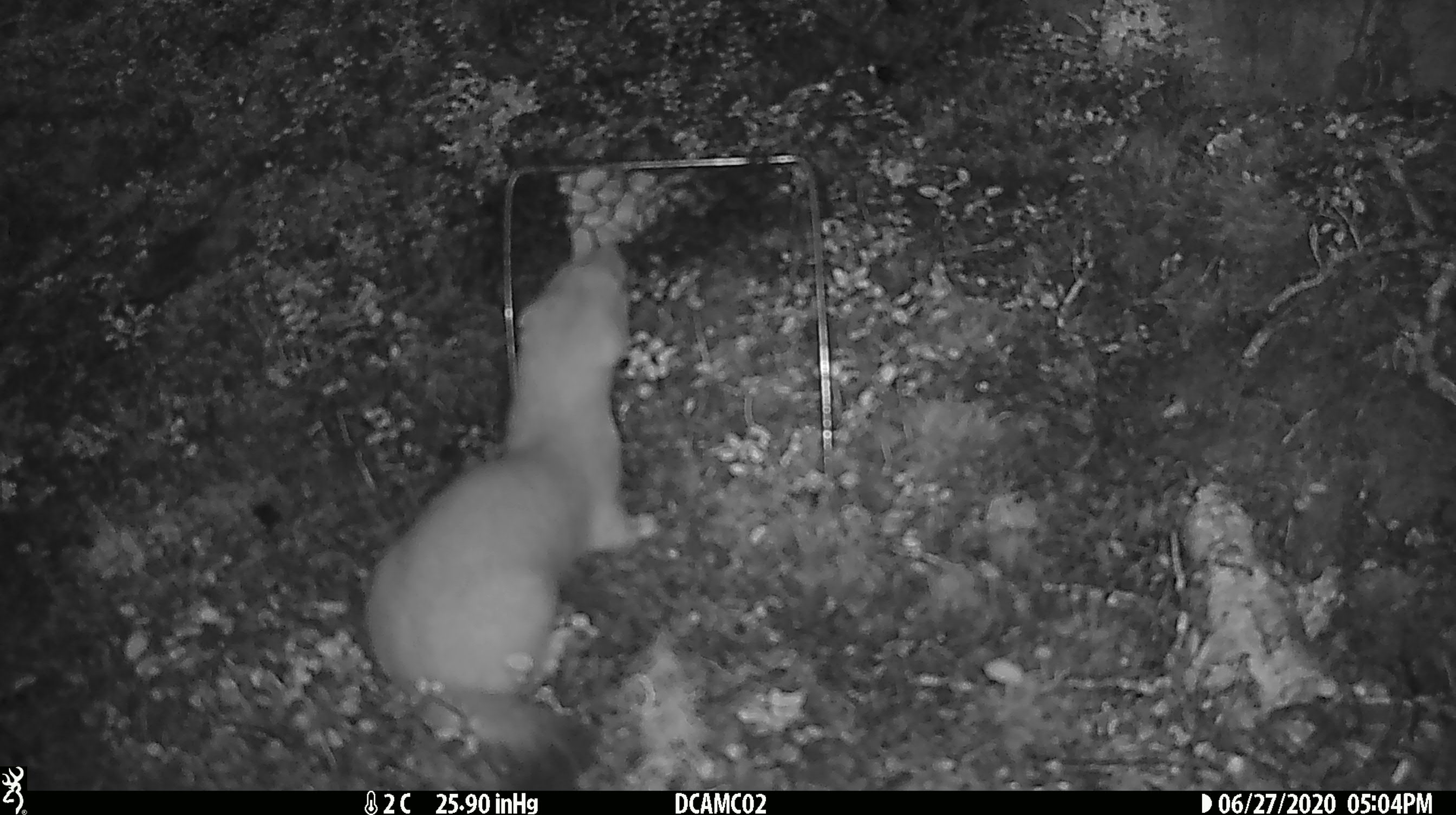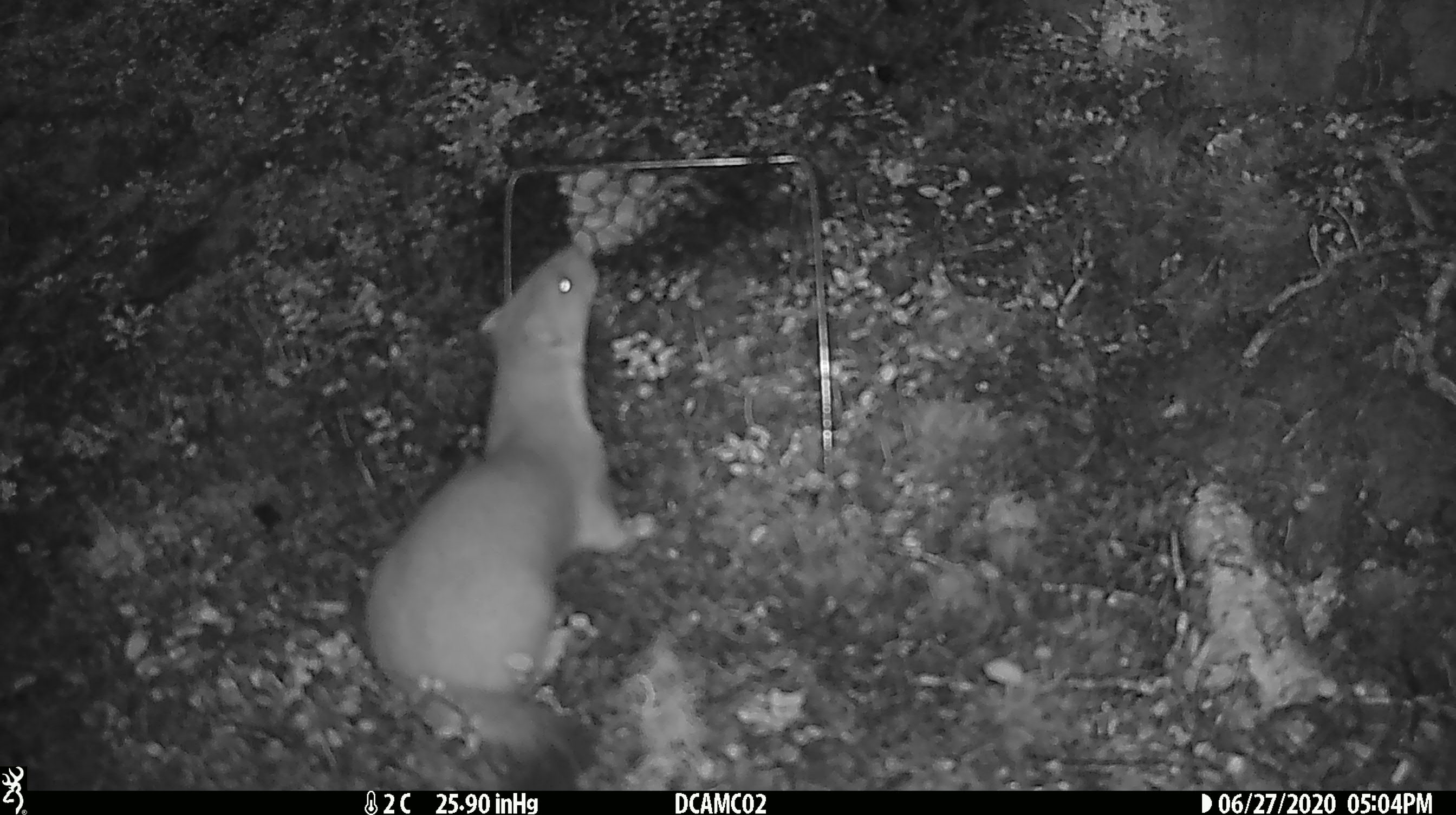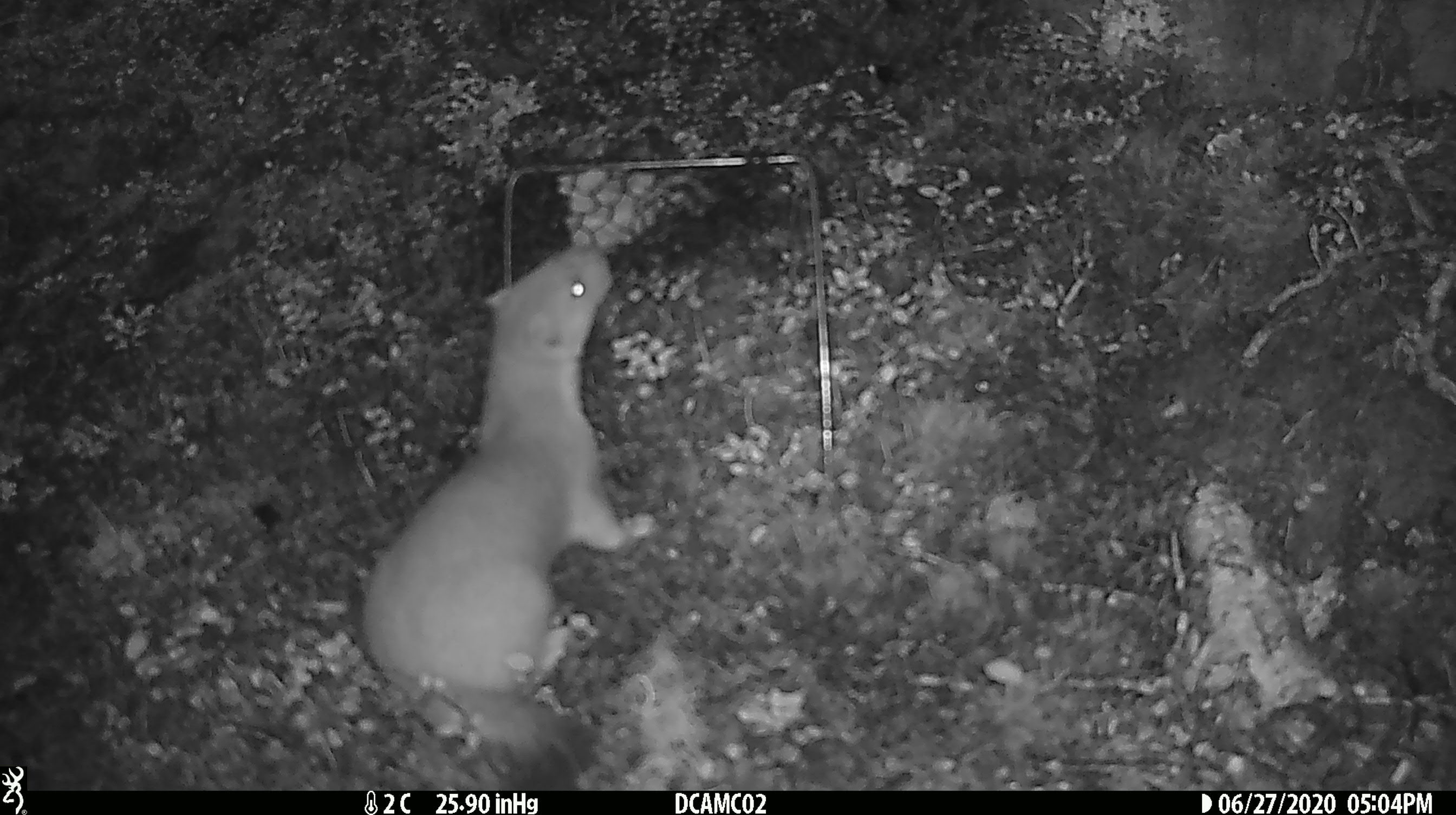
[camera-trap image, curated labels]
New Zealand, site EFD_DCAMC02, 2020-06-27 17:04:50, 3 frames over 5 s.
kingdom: Animalia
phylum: Chordata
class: Mammalia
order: Carnivora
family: Mustelidae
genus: Mustela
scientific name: Mustela erminea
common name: stoat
Stoat (Mustela erminea).